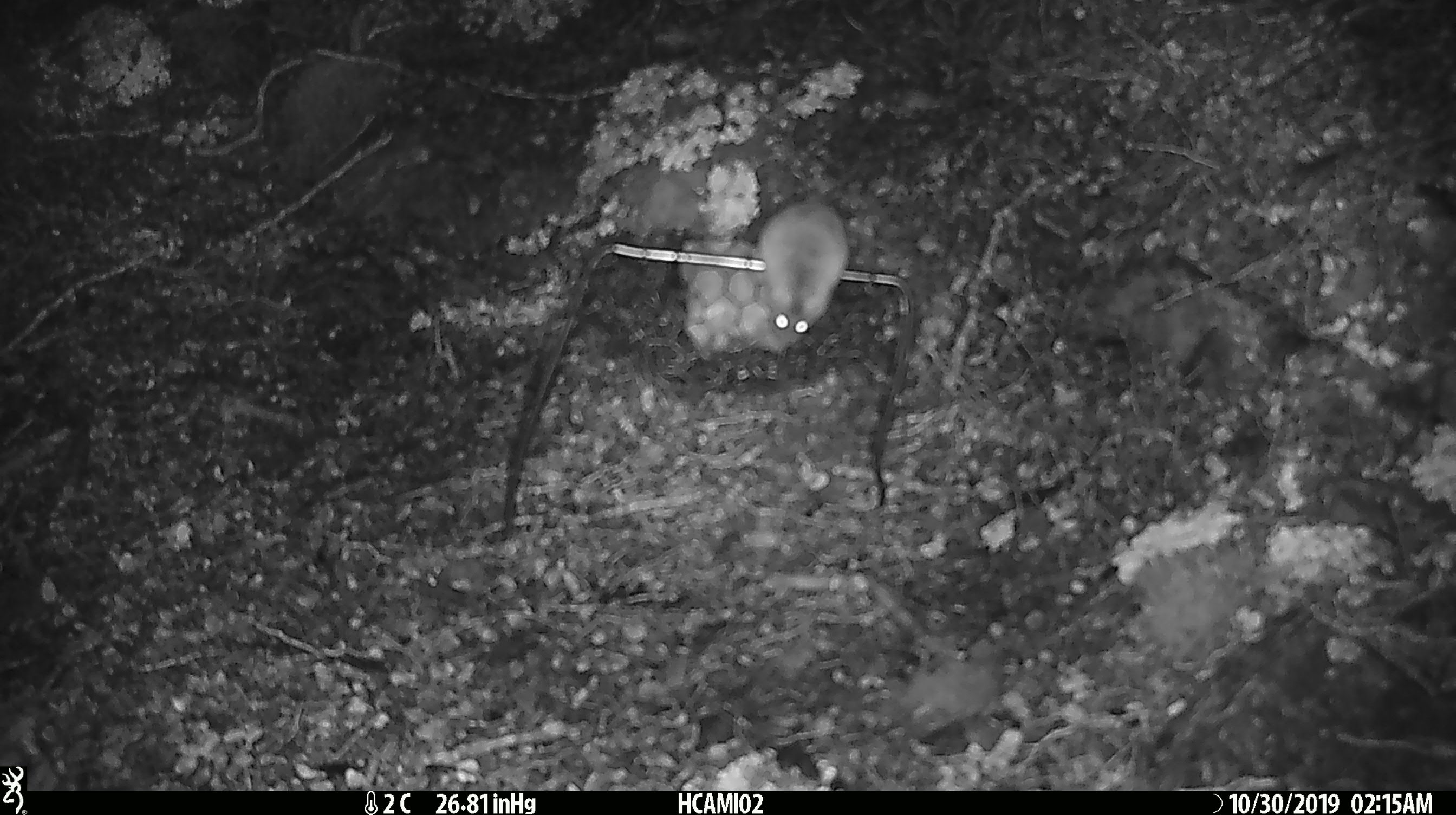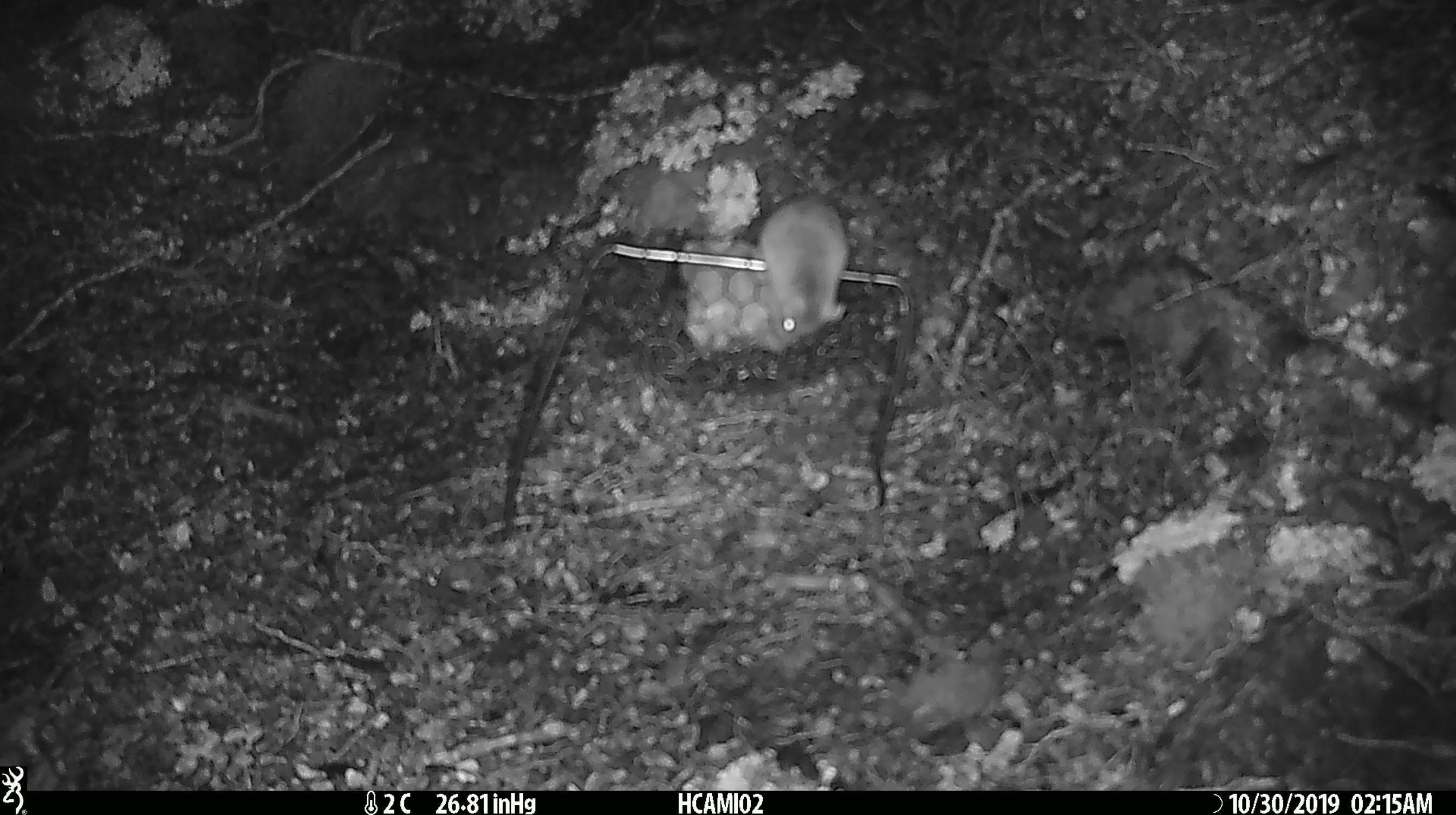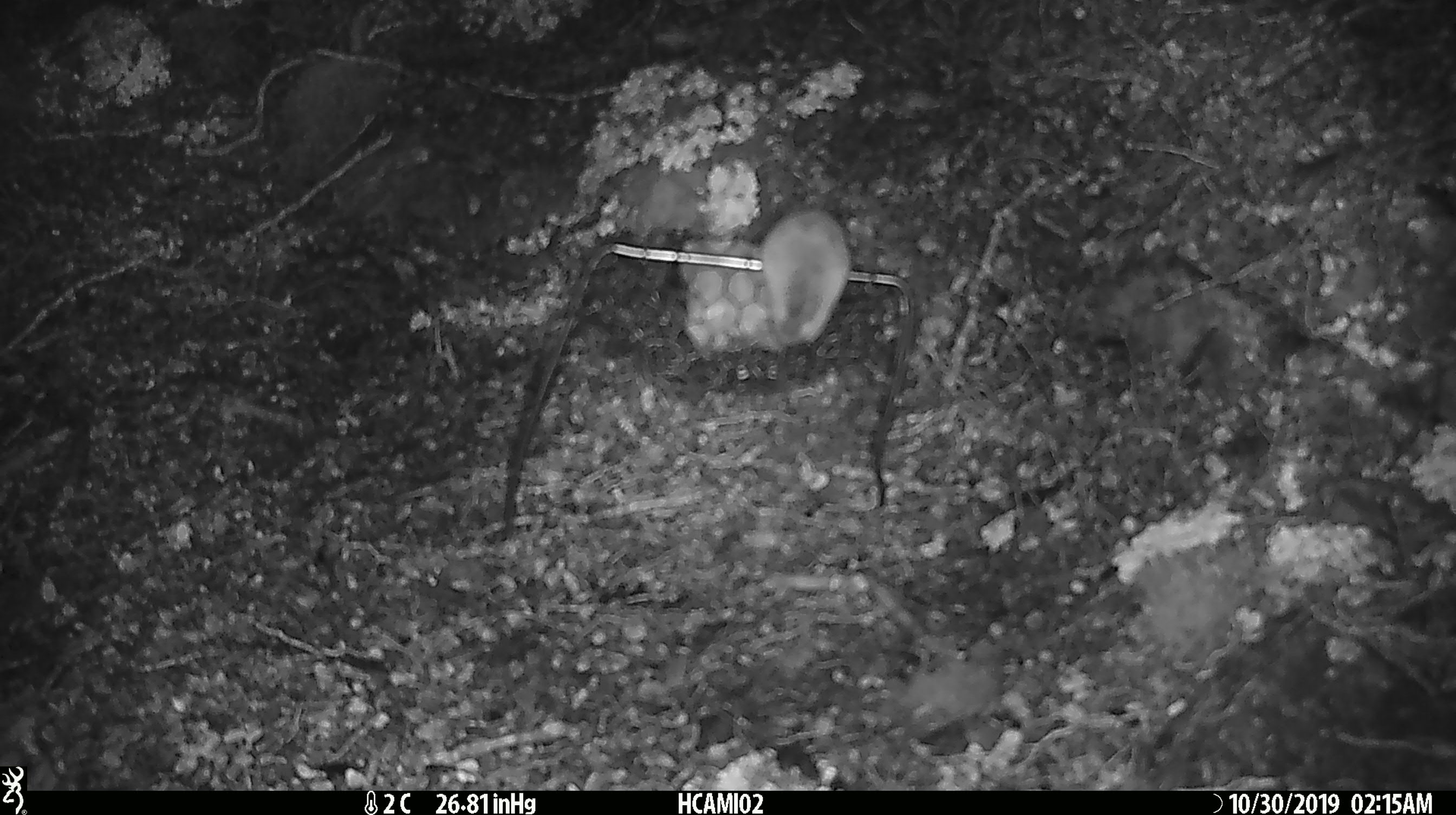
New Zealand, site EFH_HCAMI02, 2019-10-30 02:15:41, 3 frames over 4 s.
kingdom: Animalia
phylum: Chordata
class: Mammalia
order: Rodentia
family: Muridae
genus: Mus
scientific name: Mus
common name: mouse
Mouse (Mus).